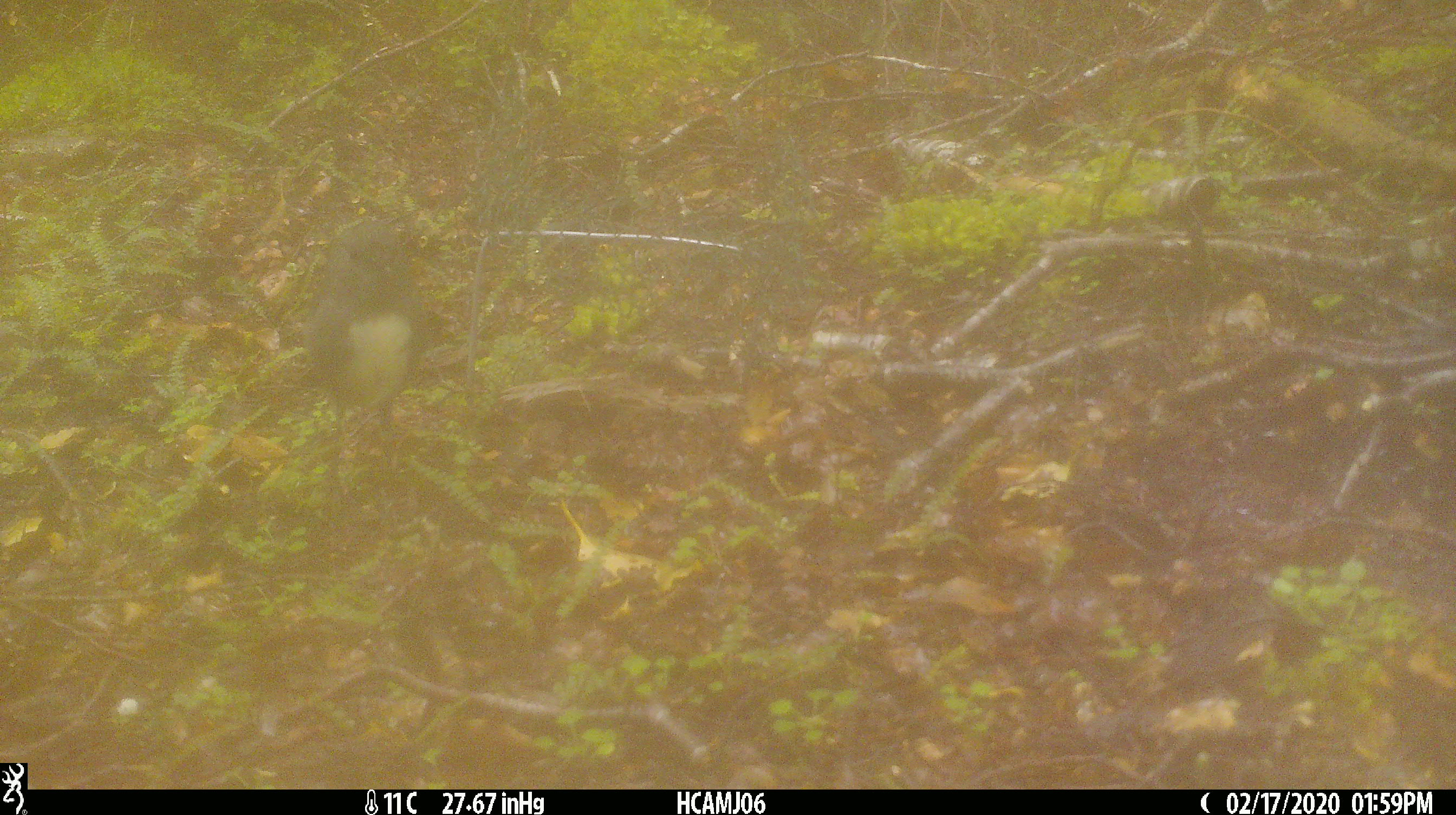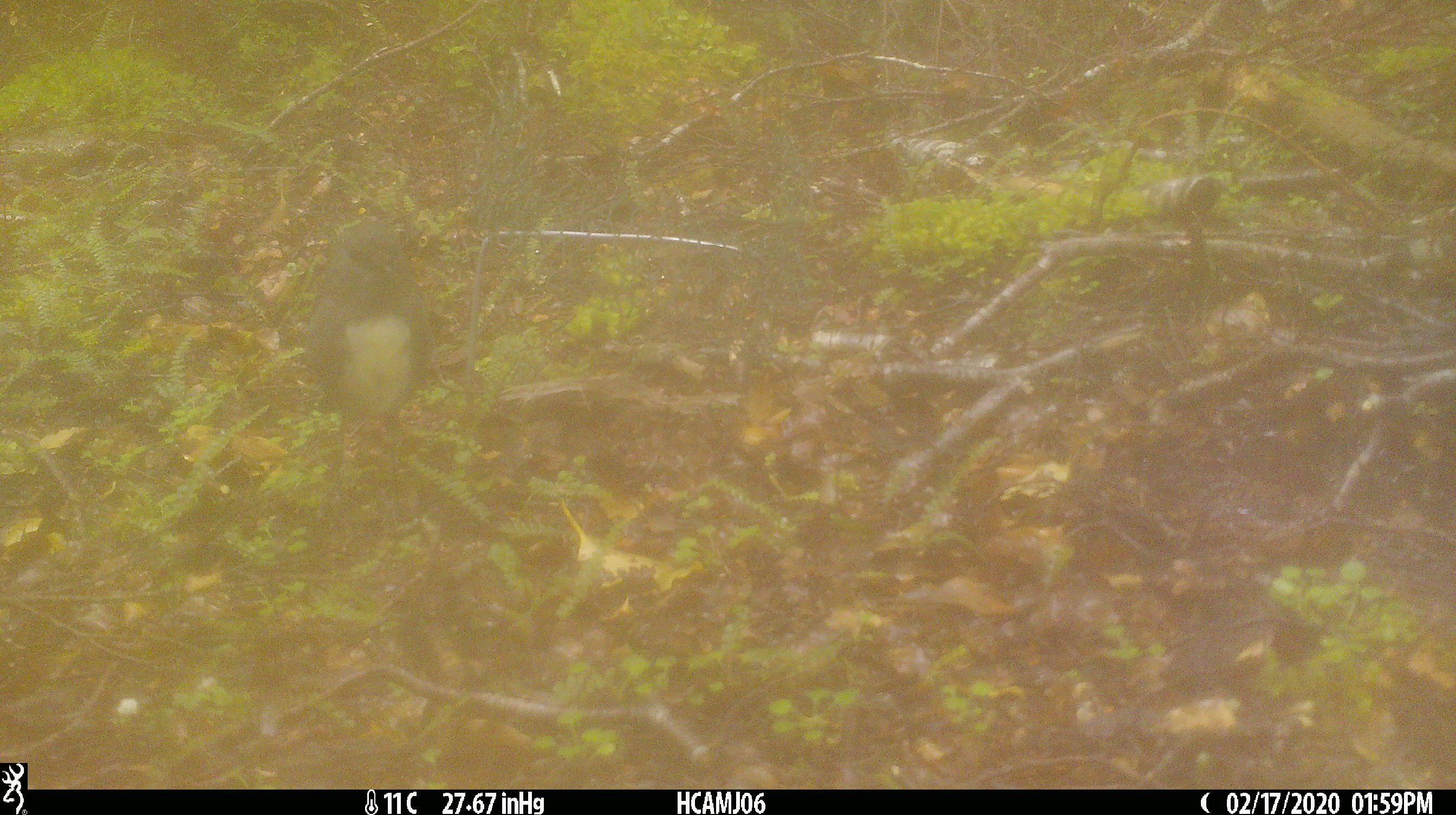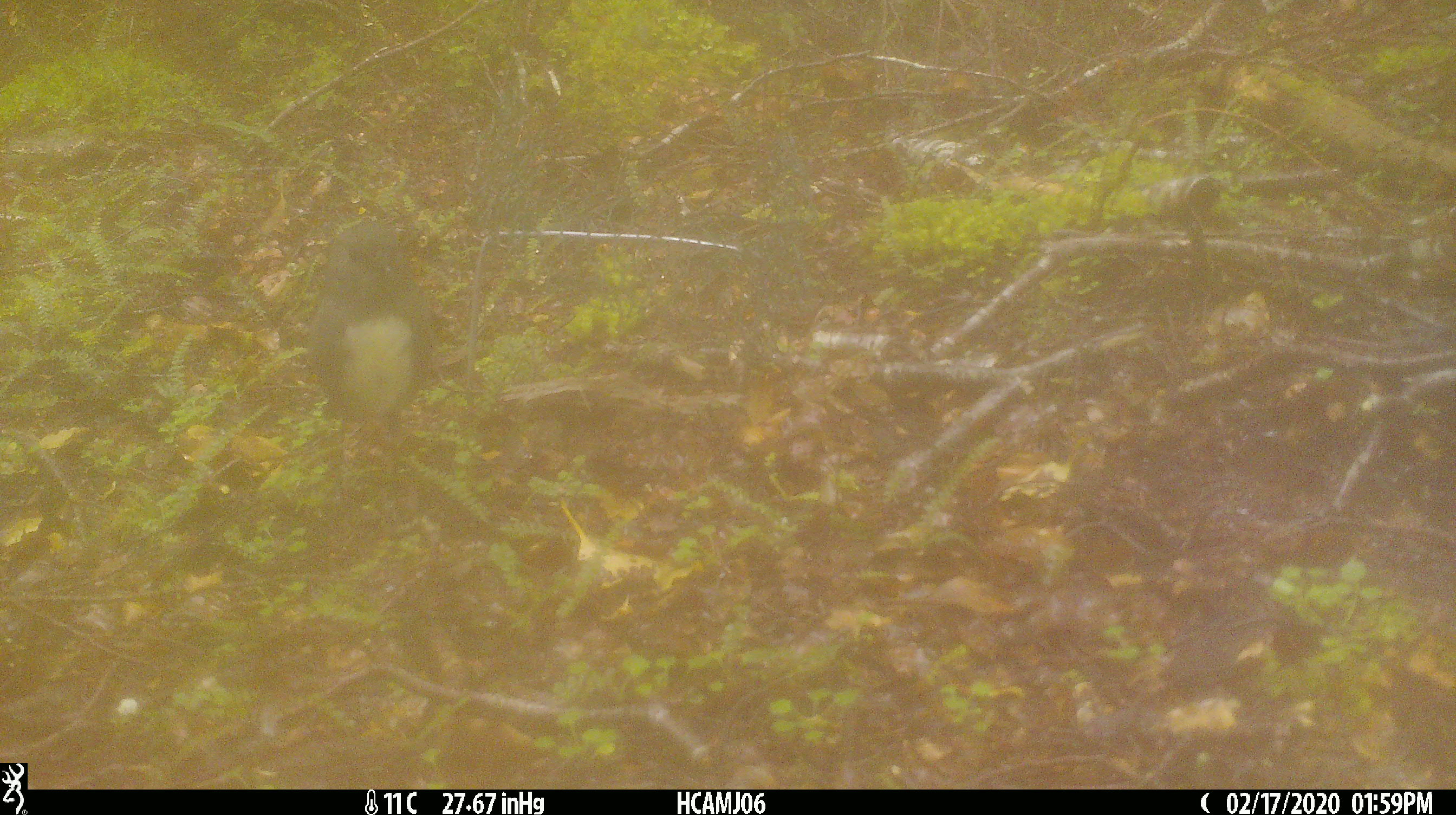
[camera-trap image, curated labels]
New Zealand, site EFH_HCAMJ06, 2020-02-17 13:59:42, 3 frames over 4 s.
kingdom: Animalia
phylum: Chordata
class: Aves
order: Passeriformes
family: Petroicidae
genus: Petroica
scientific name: Petroica australis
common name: new zealand robin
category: robin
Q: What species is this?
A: Robin (new zealand robin) (Petroica australis).